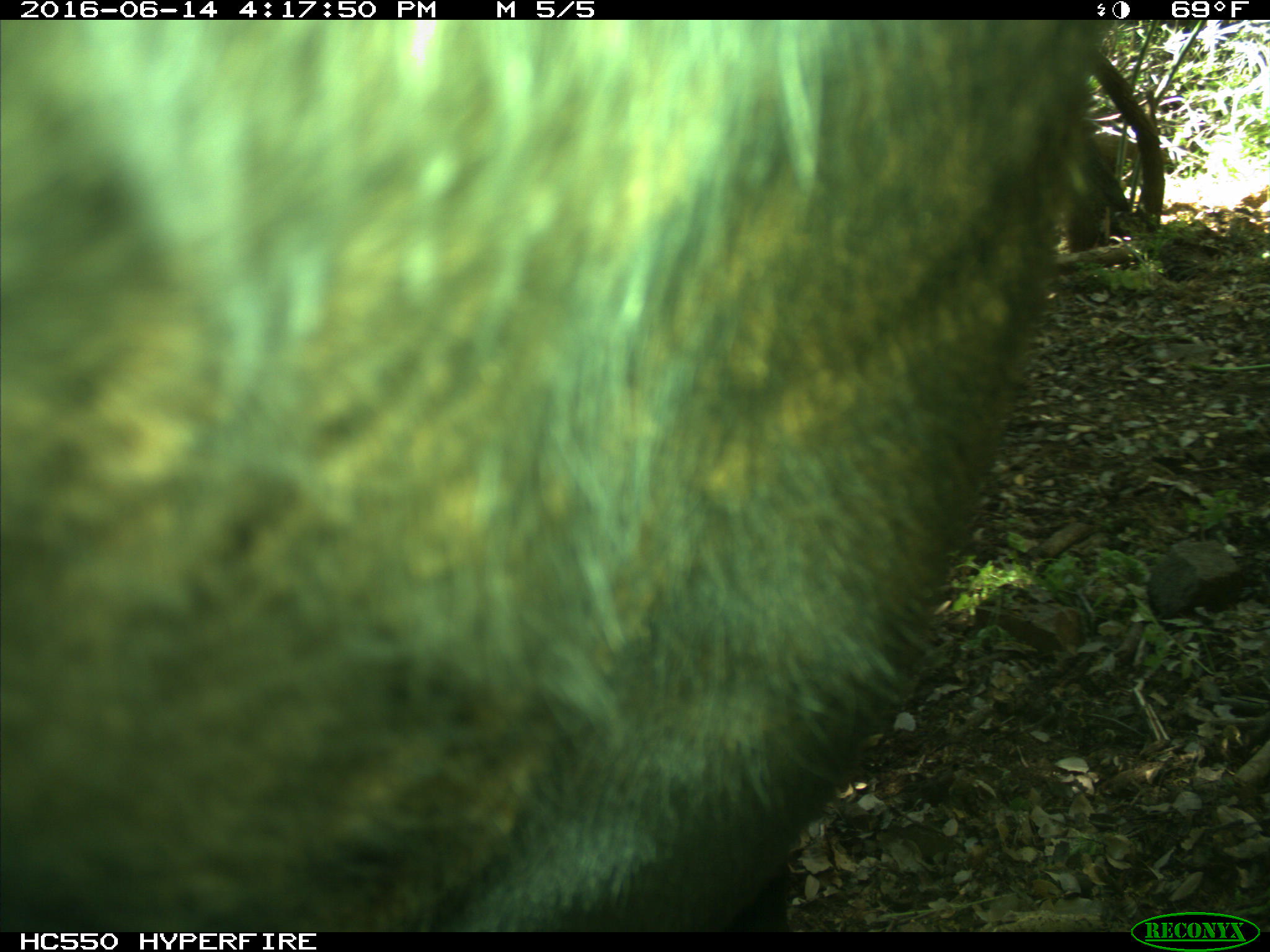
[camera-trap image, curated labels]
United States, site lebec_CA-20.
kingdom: Animalia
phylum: Chordata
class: Mammalia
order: Artiodactyla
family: Bovidae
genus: Bos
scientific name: Bos taurus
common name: domestic cow